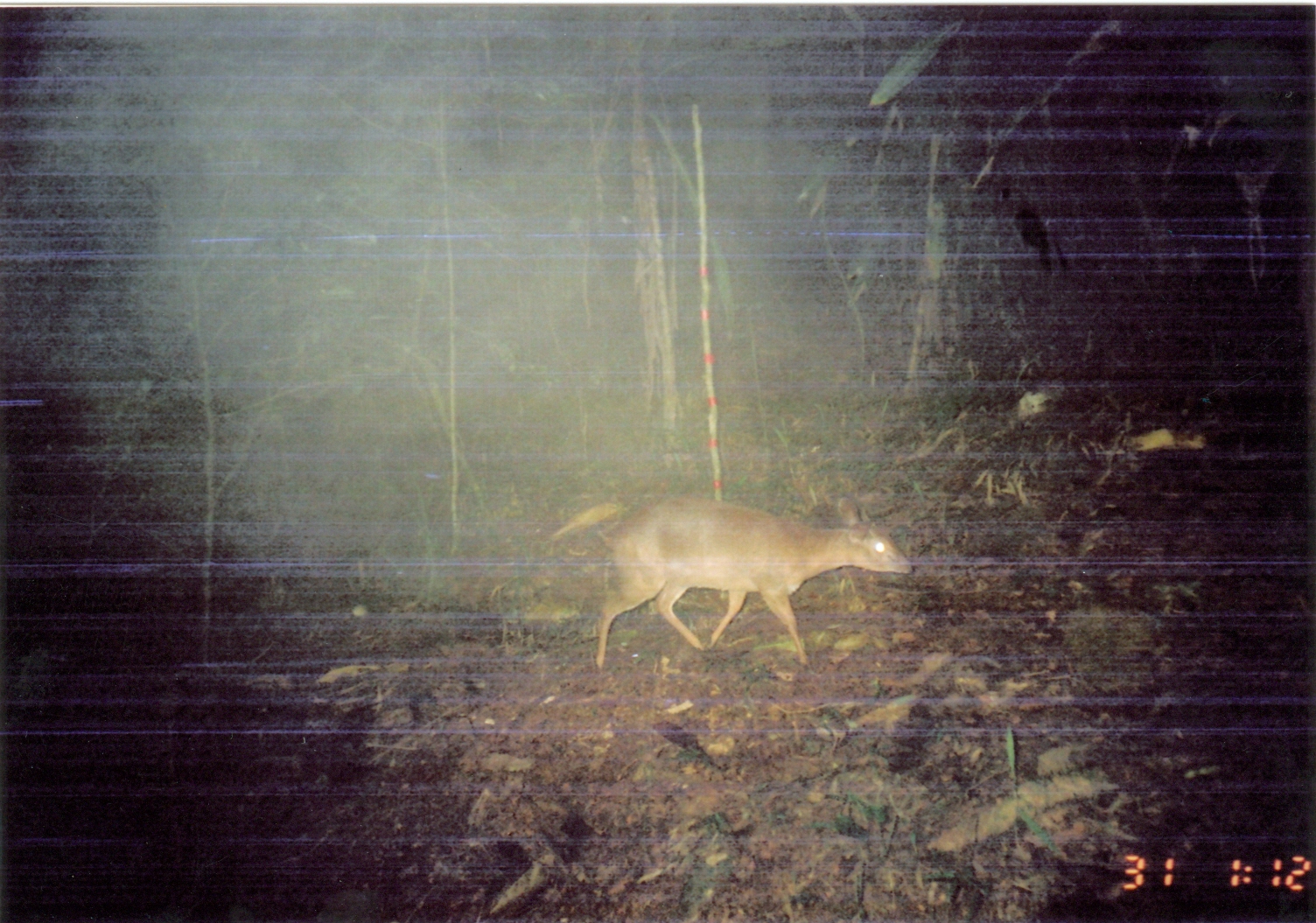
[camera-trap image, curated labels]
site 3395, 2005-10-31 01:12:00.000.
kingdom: Animalia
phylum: Chordata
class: Mammalia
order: Artiodactyla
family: Bovidae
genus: Nesotragus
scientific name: Nesotragus moschatus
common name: suni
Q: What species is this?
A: Nesotragus moschatus (suni).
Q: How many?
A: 1.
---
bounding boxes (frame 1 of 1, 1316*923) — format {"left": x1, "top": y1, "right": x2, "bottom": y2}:
nesotragus moschatus: {"left": 593, "top": 492, "right": 917, "bottom": 670}